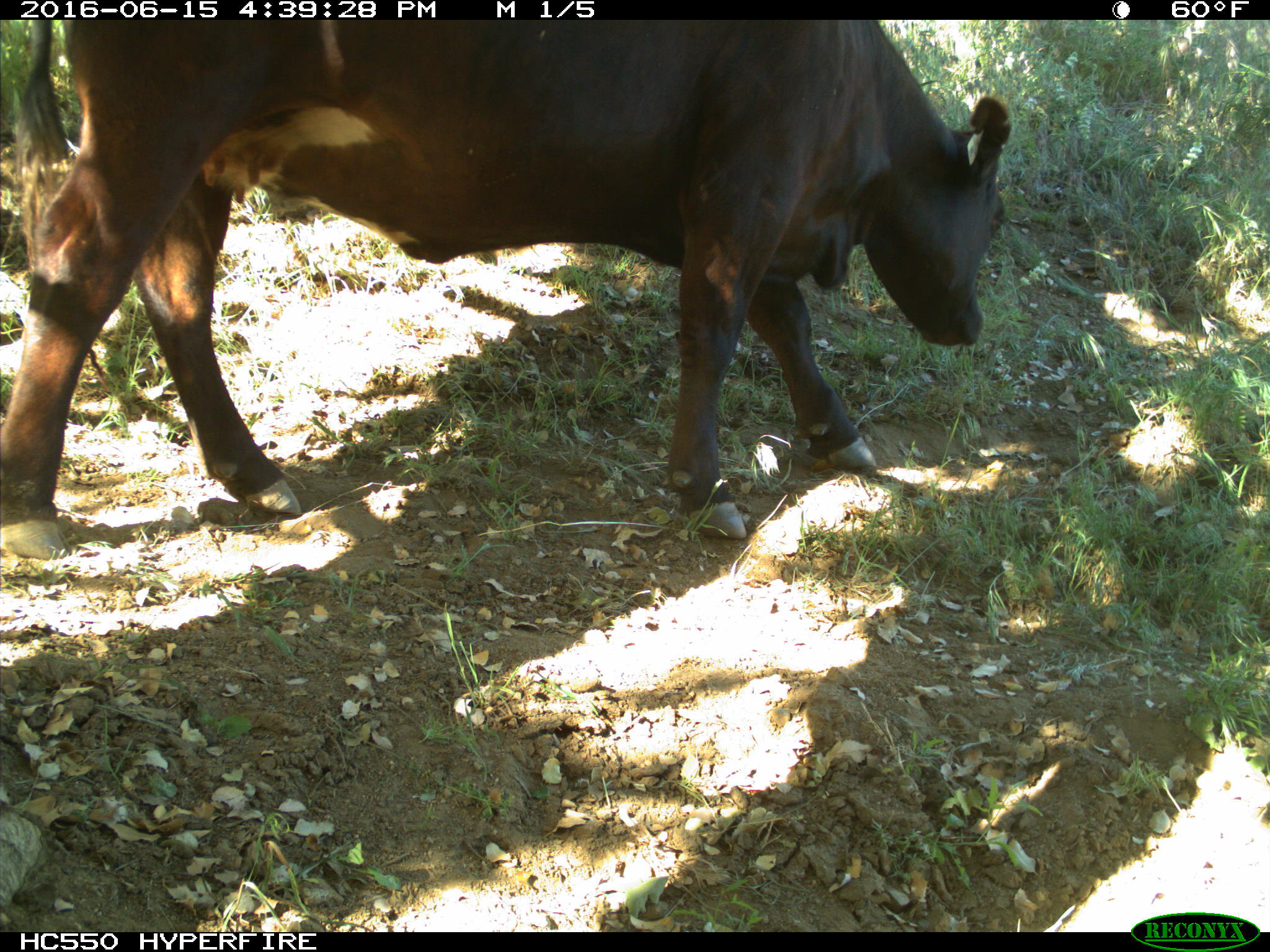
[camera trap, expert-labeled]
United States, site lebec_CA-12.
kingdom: Animalia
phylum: Chordata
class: Mammalia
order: Artiodactyla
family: Bovidae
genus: Bos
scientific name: Bos taurus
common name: domestic cow